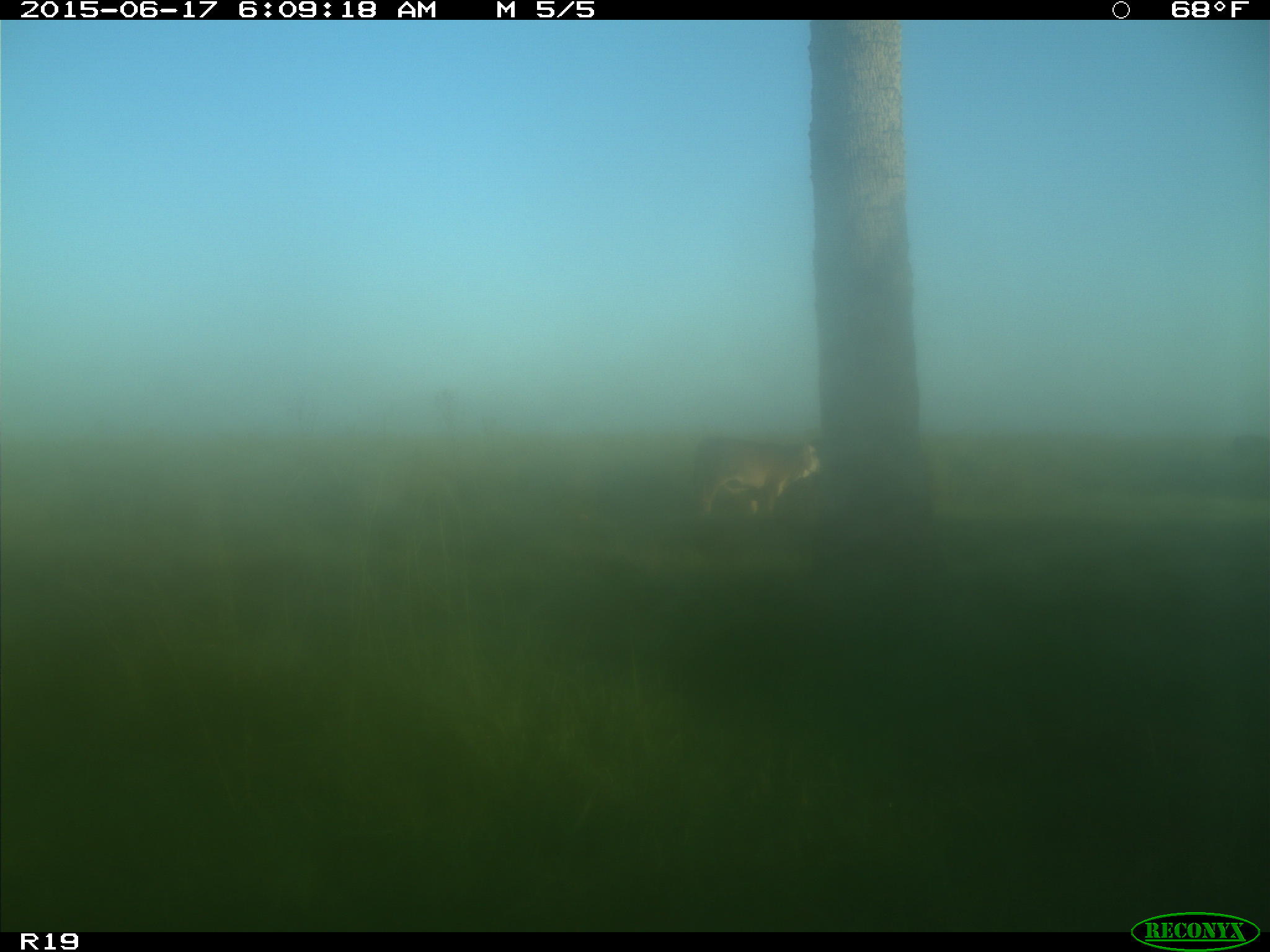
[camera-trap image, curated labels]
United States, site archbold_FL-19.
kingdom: Animalia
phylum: Chordata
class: Mammalia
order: Artiodactyla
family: Bovidae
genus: Bos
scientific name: Bos taurus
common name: domestic cow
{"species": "Bos taurus (domestic cow)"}